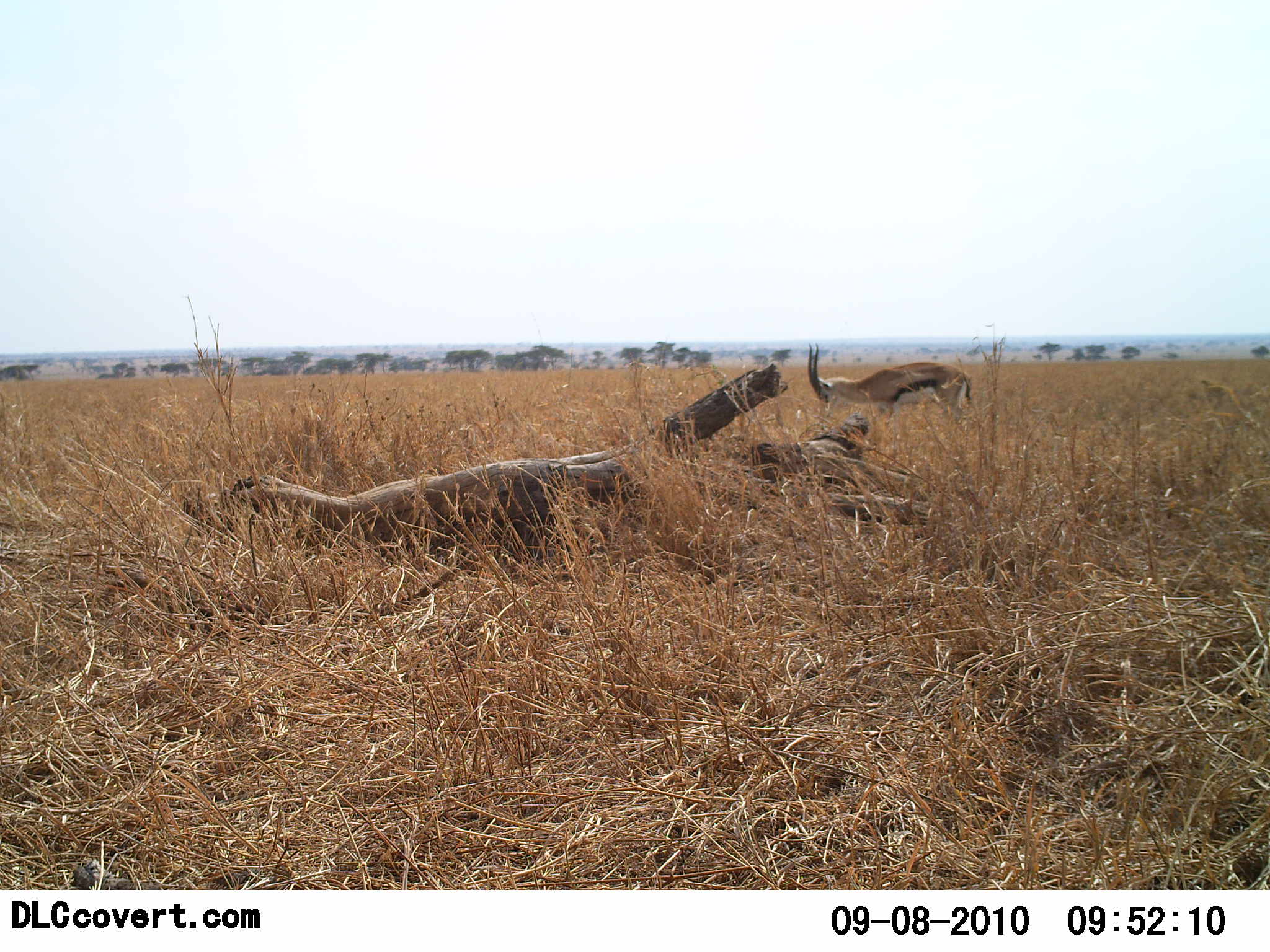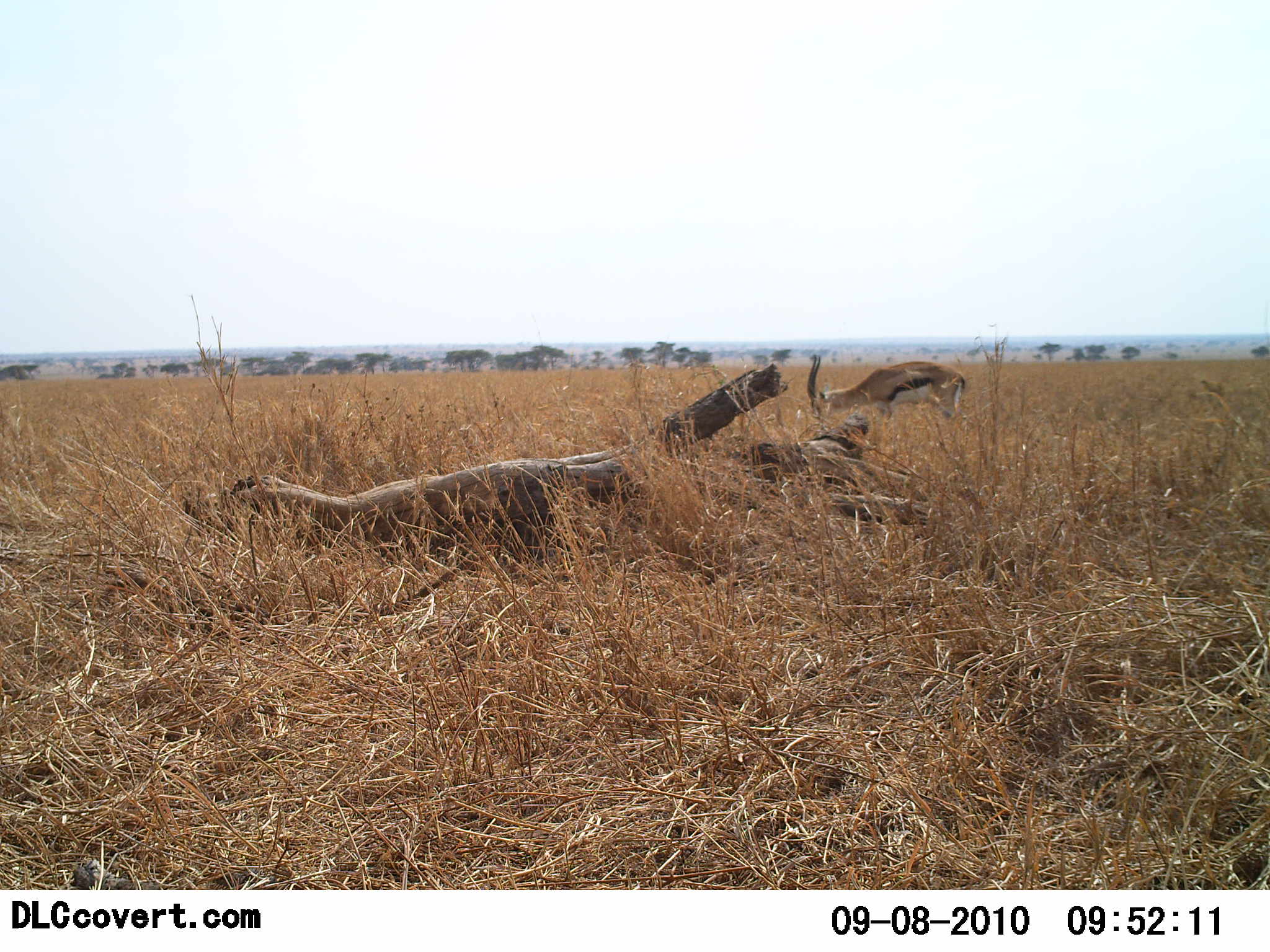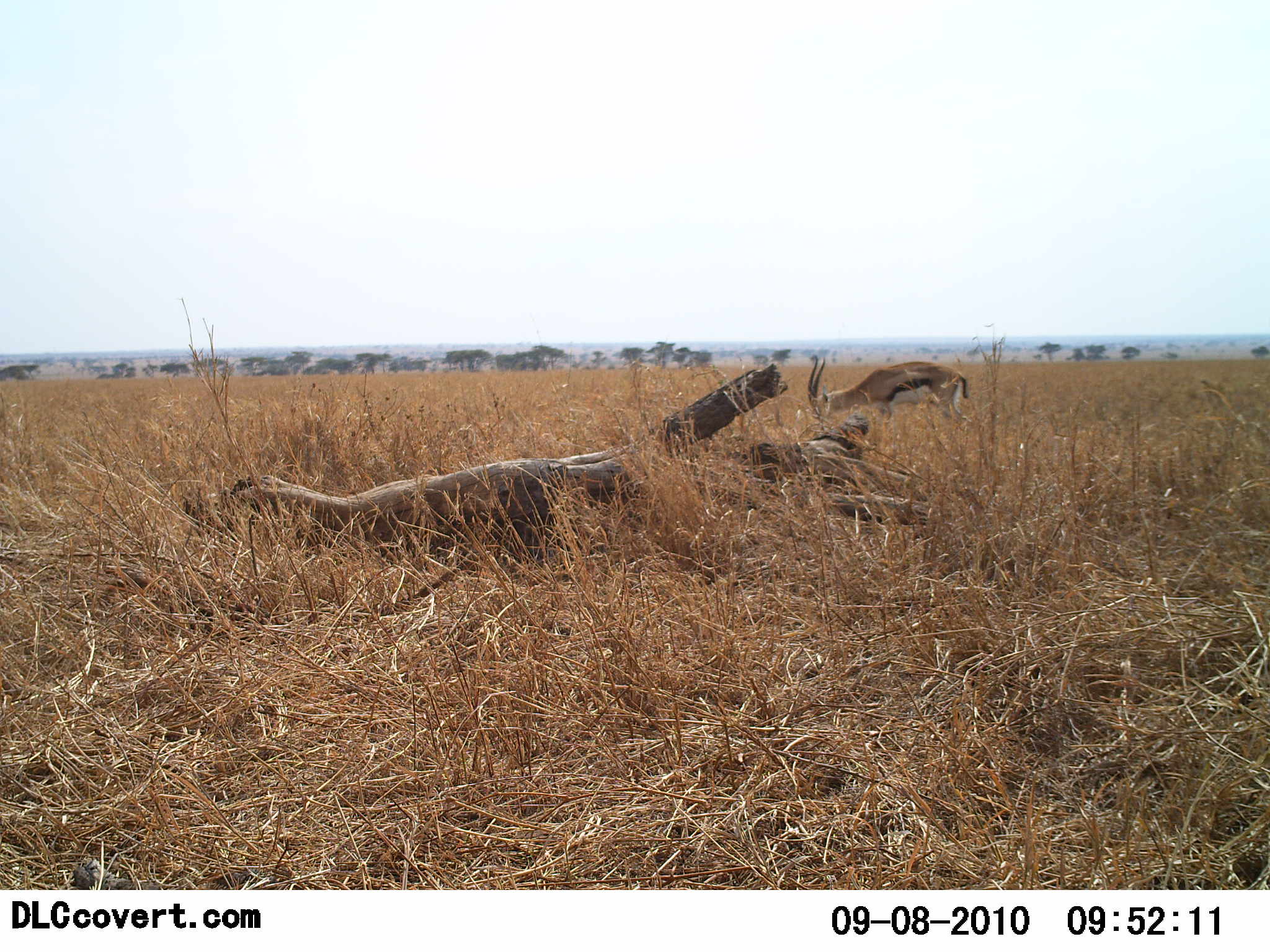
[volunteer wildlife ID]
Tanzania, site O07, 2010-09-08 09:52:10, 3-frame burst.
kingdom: Animalia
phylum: Chordata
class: Mammalia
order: Artiodactyla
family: Bovidae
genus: Eudorcas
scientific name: Eudorcas thomsonii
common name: thomson's gazelle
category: gazellethomsons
Gazellethomsons (thomson's gazelle) (Eudorcas thomsonii), count 1. Behavior (volunteer vote fractions): standing 62%, resting 0%, moving 0%, interacting 0%. Young present (vote fraction): 0%. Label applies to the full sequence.